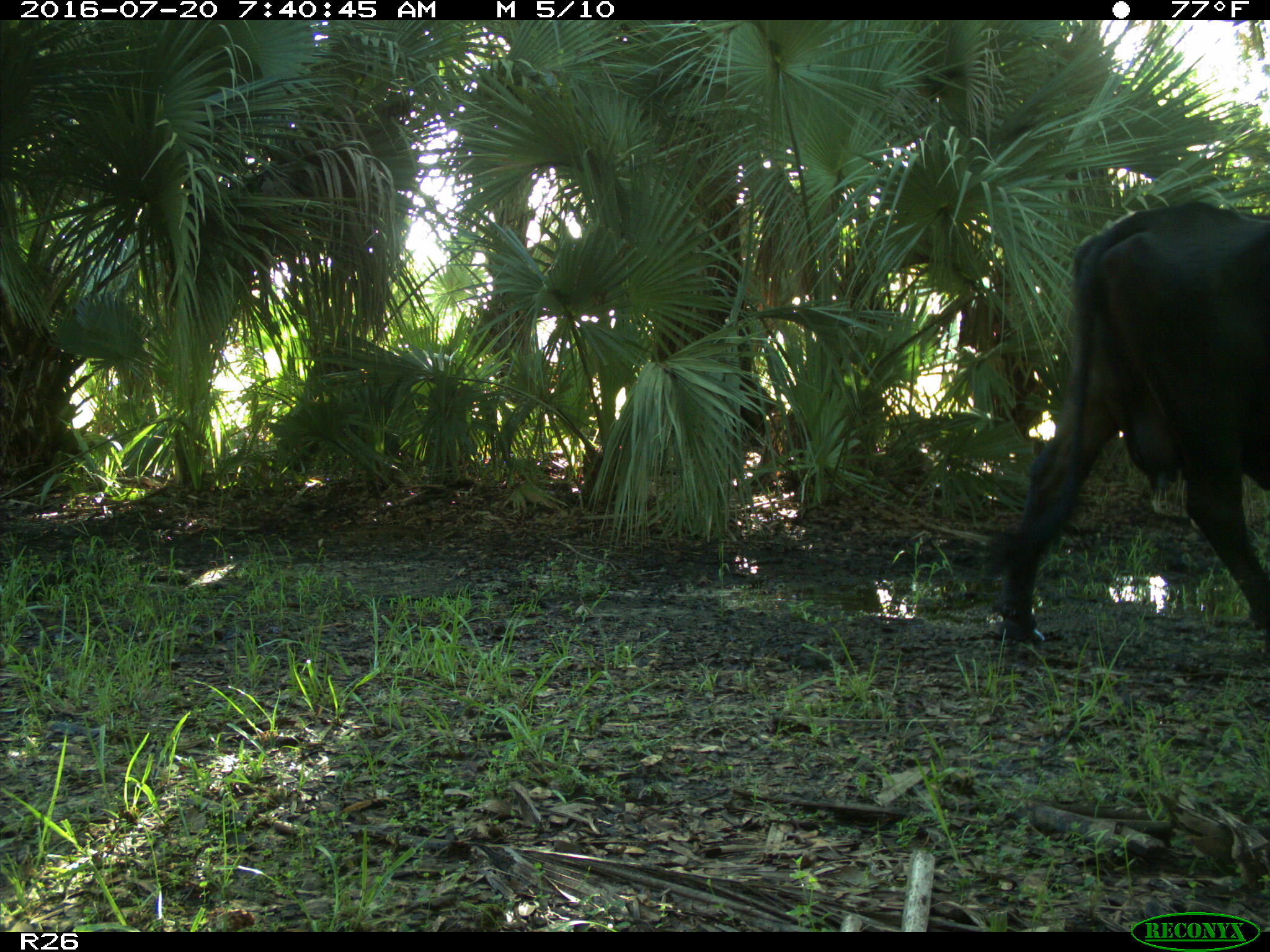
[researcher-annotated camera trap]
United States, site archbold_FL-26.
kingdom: Animalia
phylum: Chordata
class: Mammalia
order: Artiodactyla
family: Bovidae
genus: Bos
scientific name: Bos taurus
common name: domestic cow